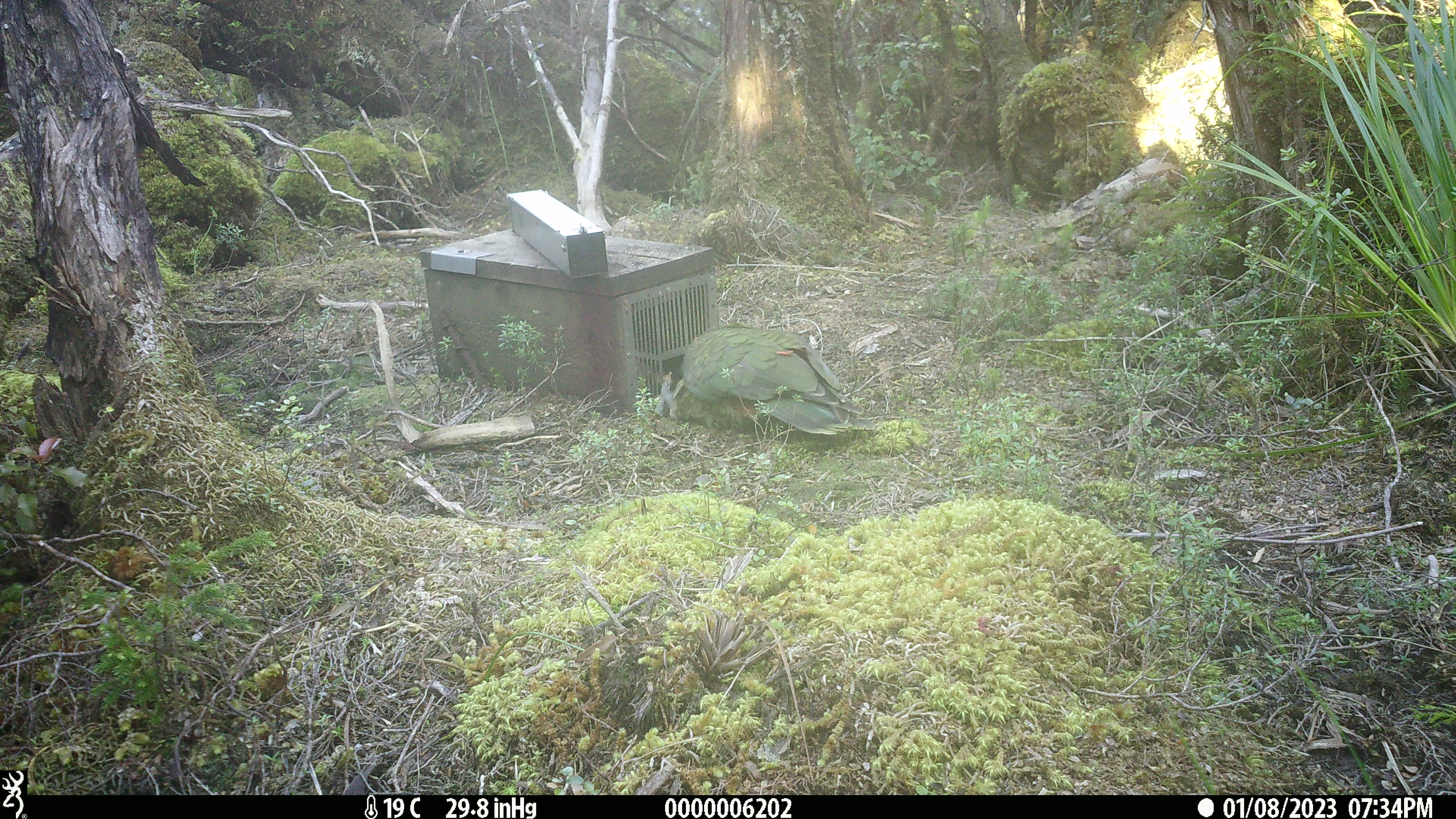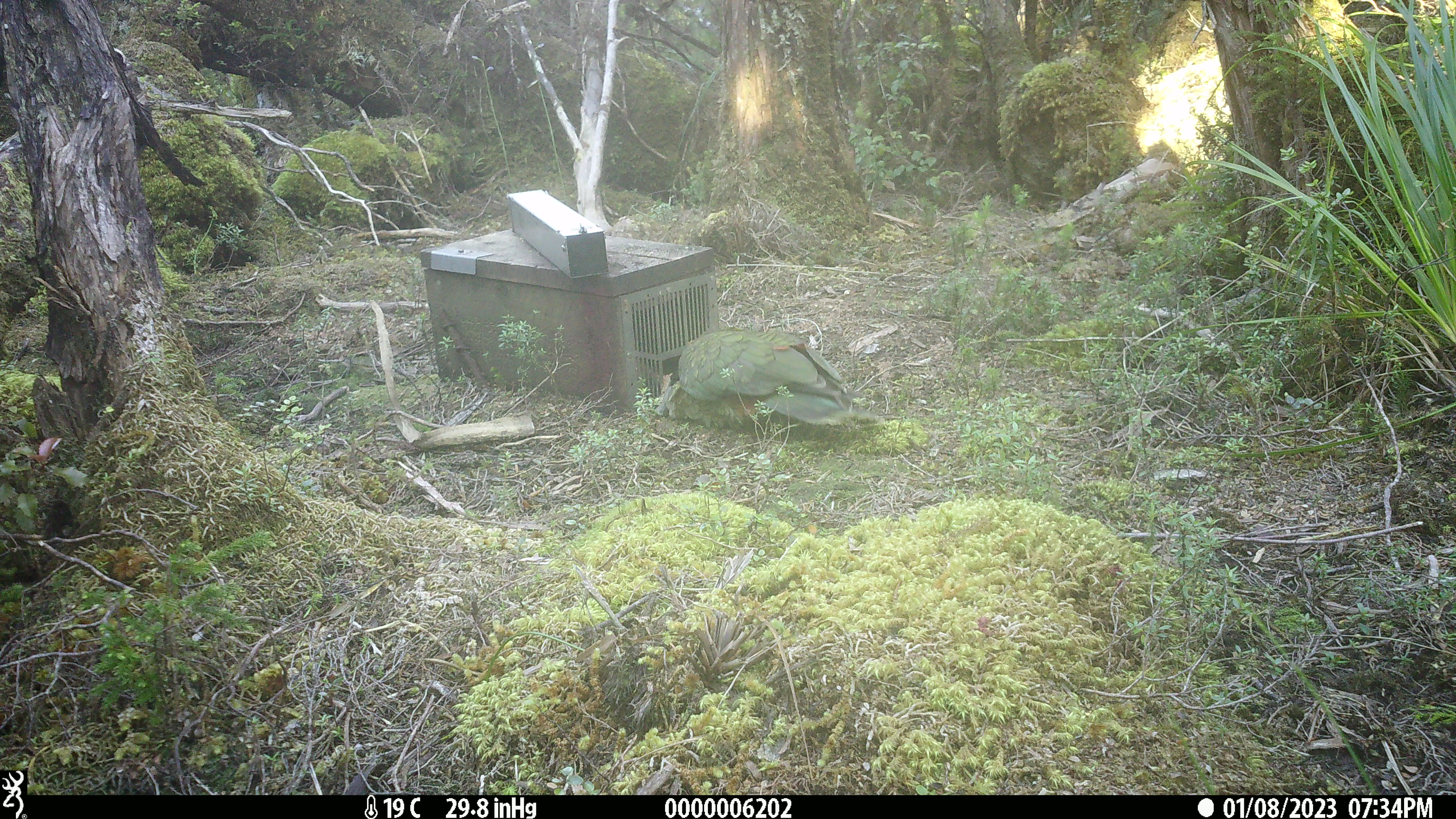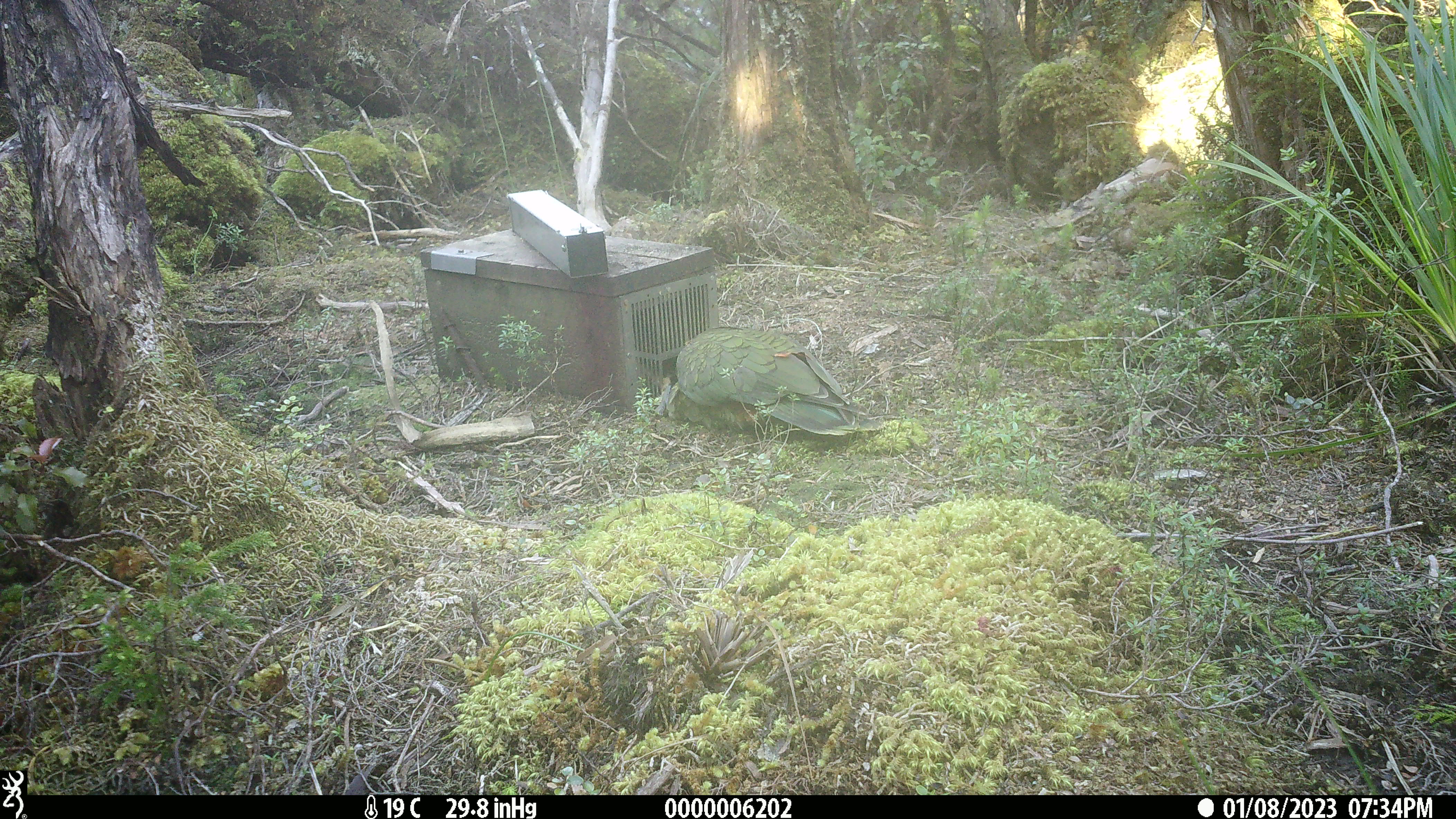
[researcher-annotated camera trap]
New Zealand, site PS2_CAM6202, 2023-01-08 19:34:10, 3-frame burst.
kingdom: Animalia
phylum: Chordata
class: Aves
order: Psittaciformes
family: Strigopidae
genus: Nestor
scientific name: Nestor notabilis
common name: kea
Kea (Nestor notabilis).